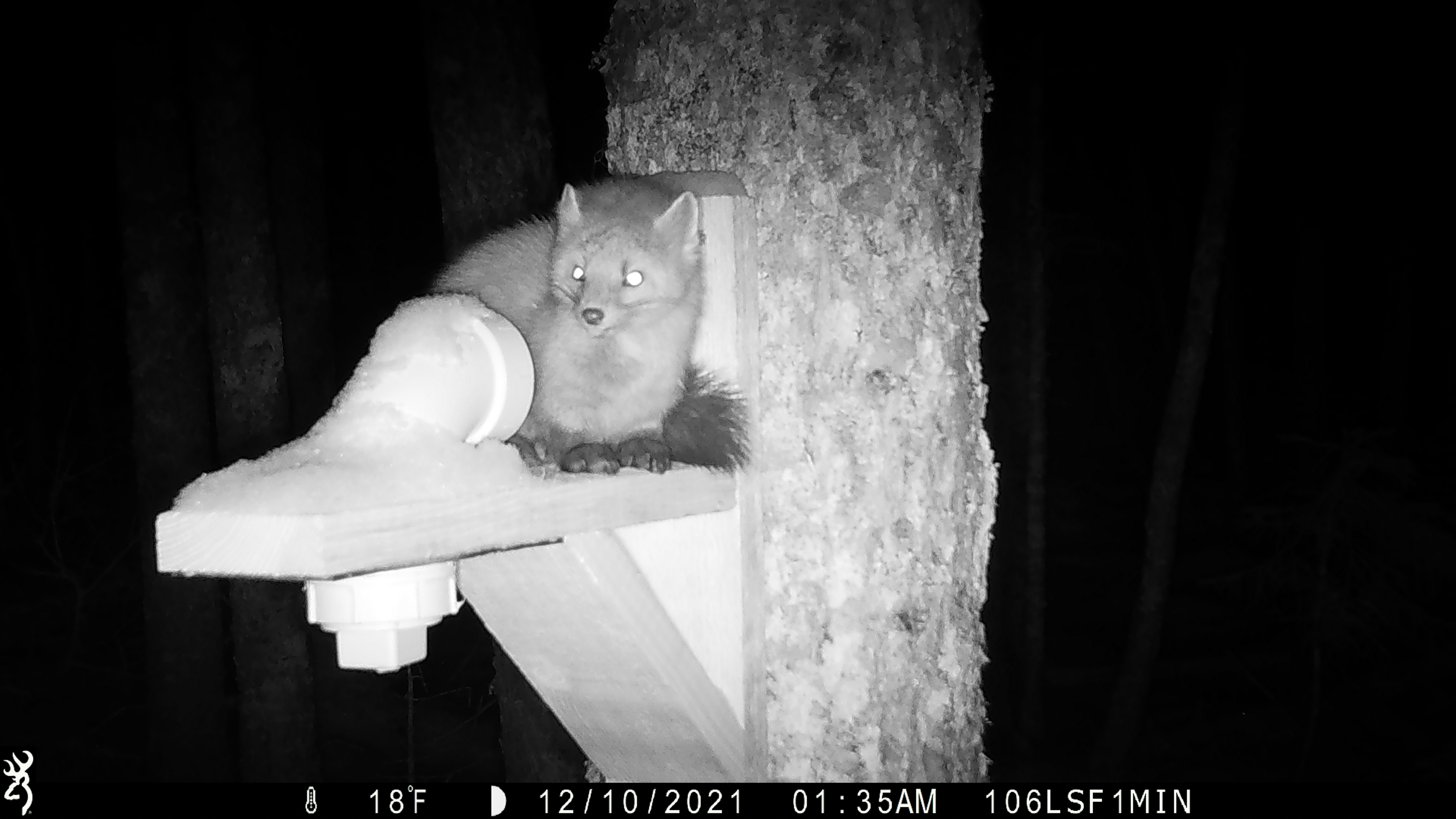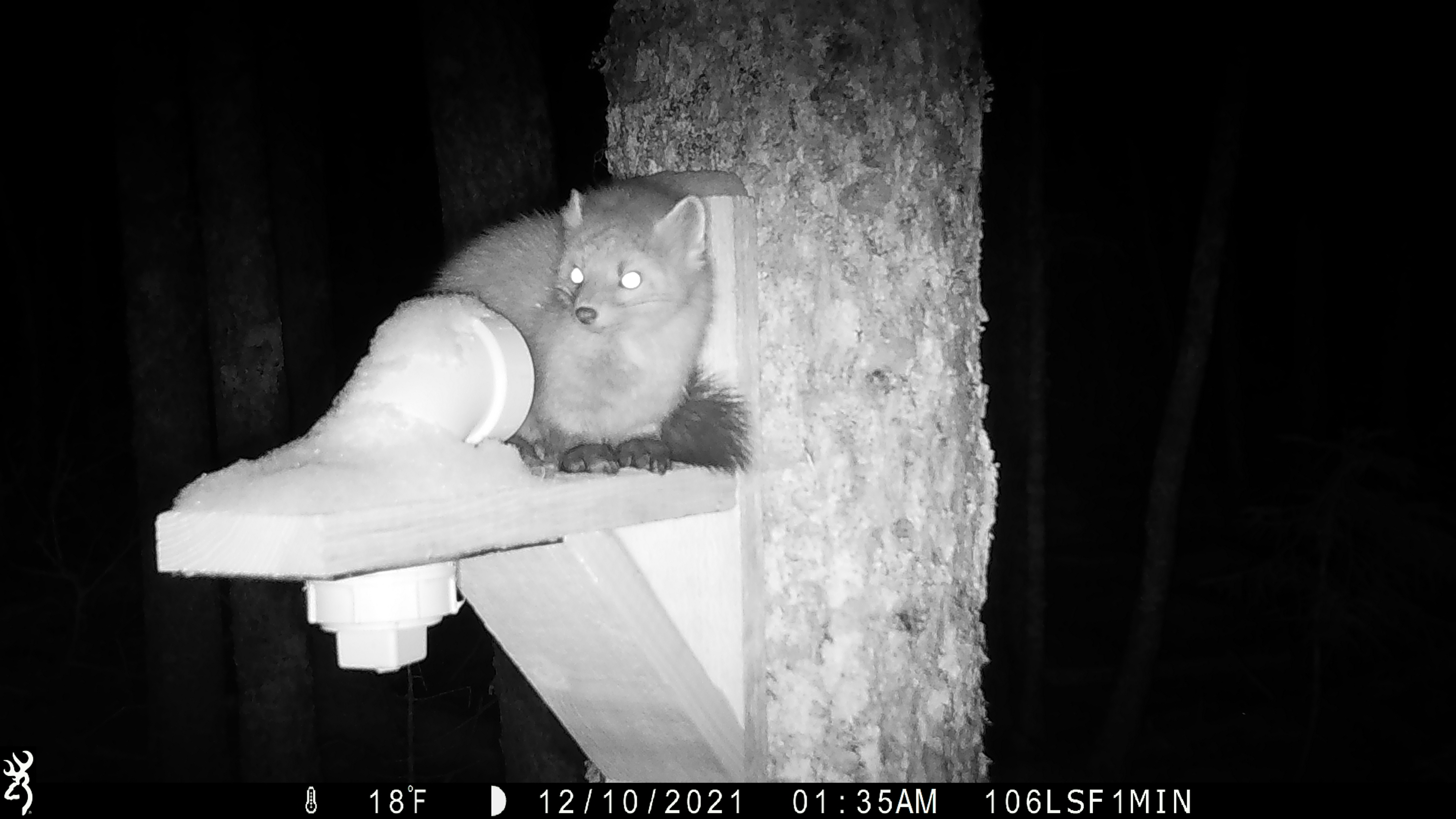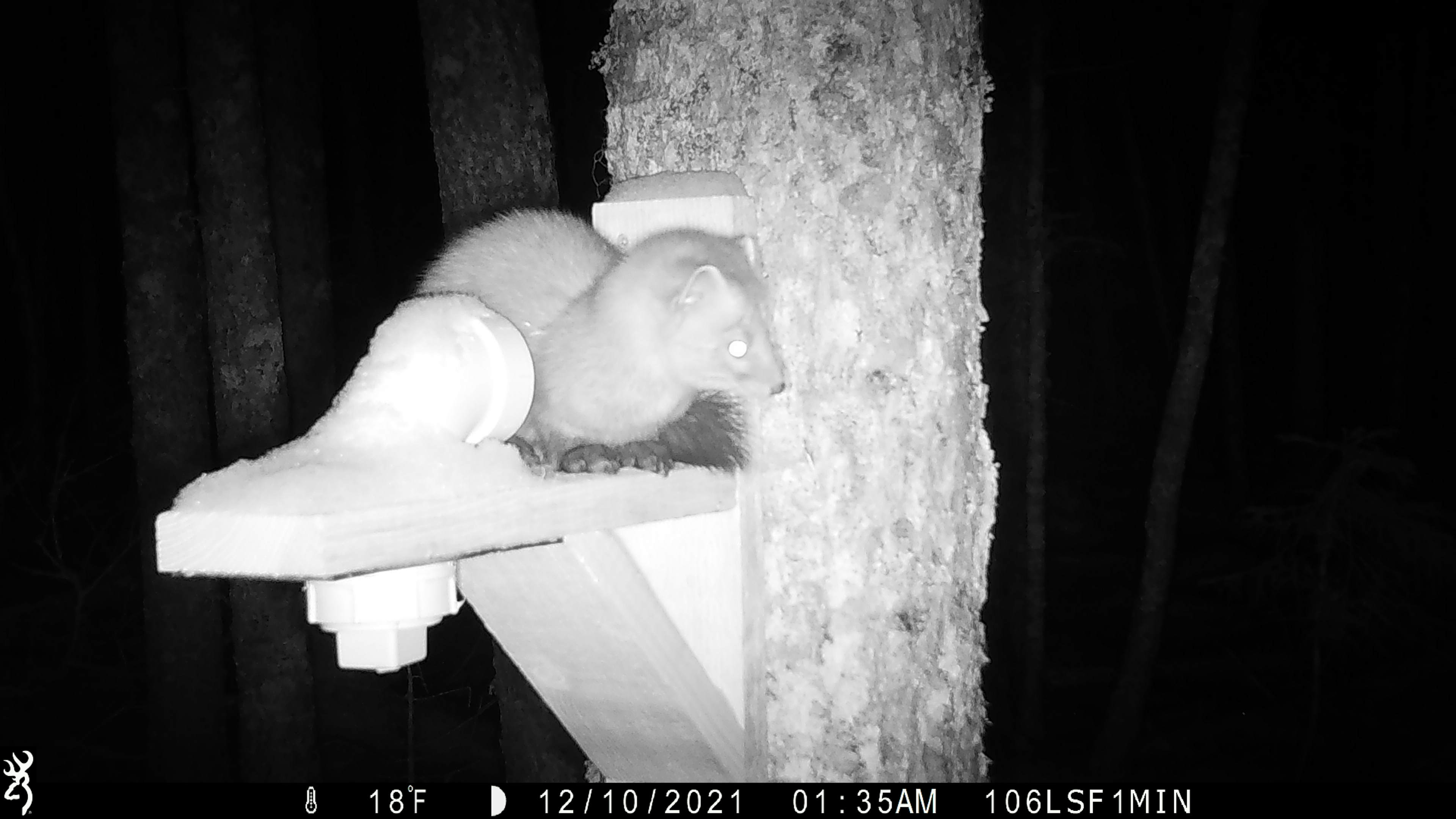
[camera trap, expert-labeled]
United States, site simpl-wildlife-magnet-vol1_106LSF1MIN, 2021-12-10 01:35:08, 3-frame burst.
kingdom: Animalia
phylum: Chordata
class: Mammalia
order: Carnivora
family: Mustelidae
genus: Martes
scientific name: Martes americana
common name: american marten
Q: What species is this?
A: American marten (Martes americana).